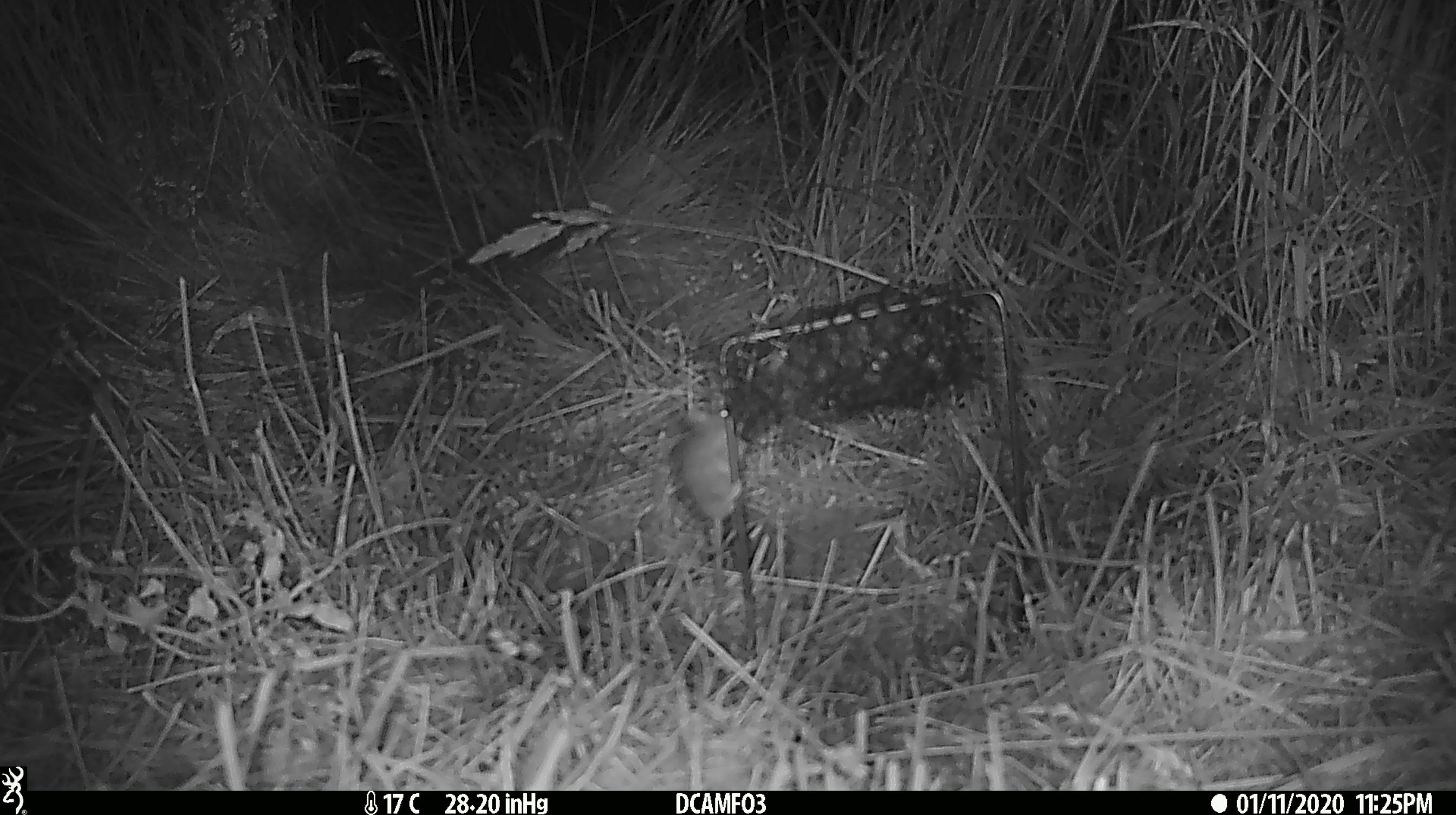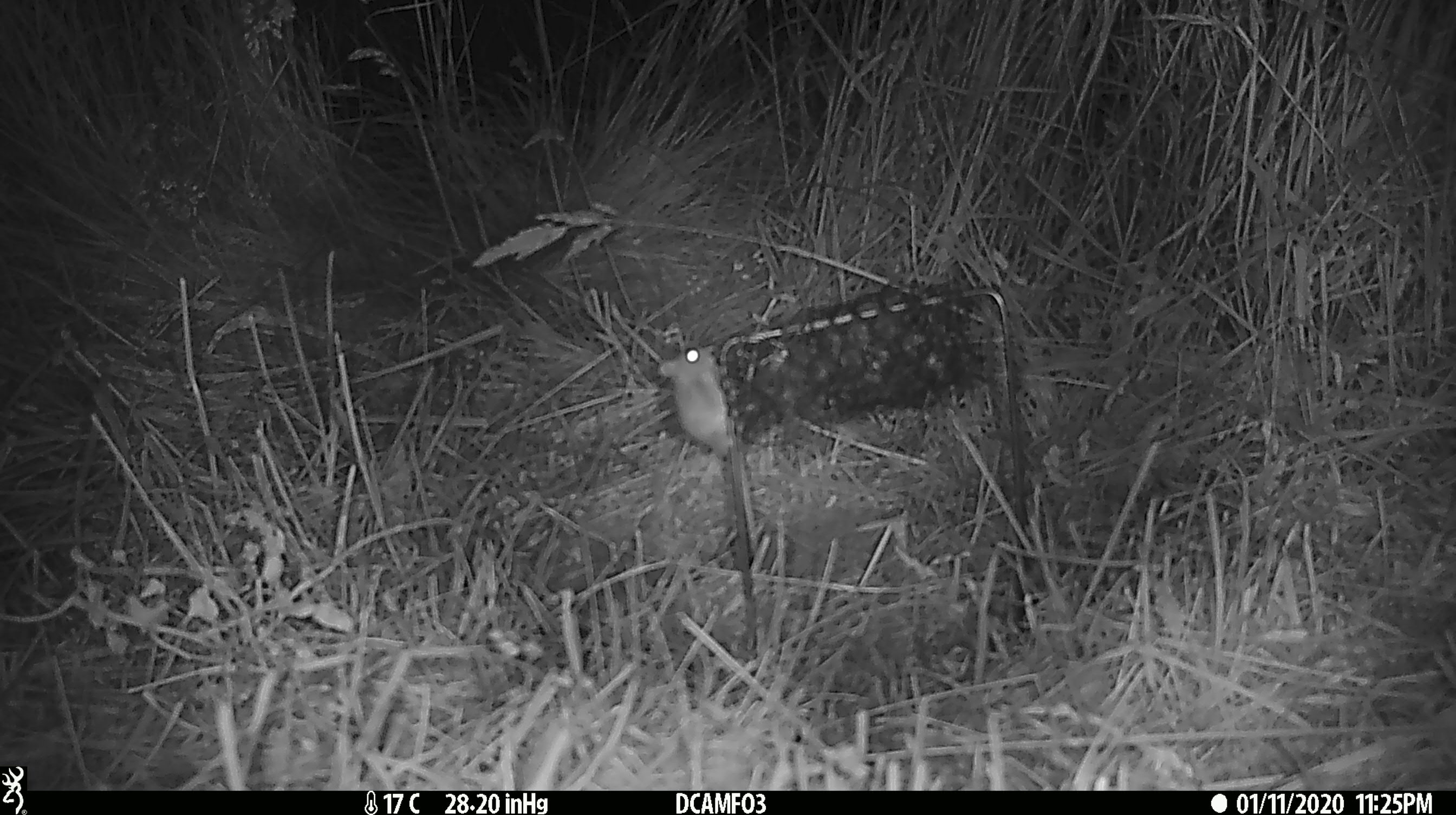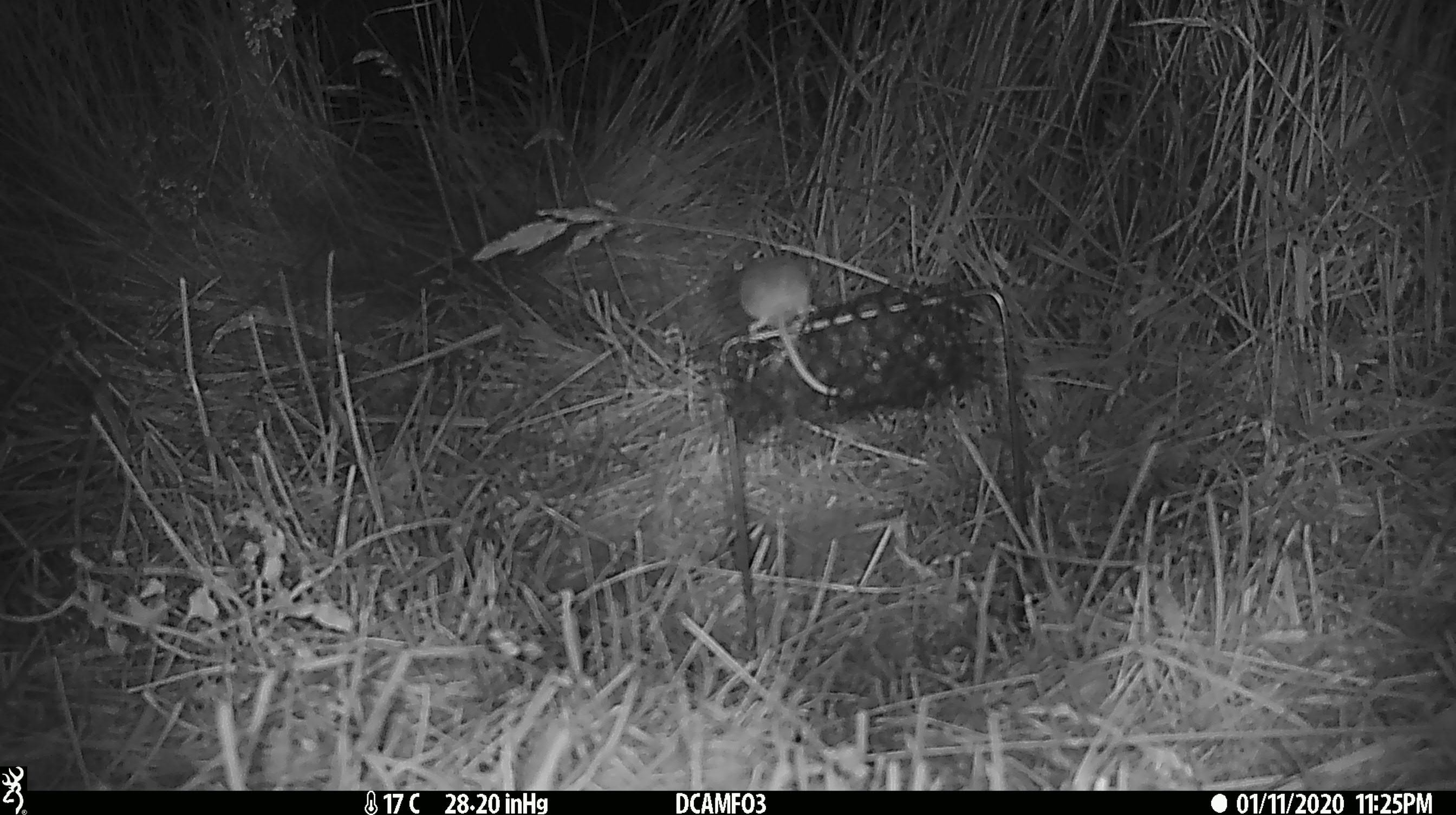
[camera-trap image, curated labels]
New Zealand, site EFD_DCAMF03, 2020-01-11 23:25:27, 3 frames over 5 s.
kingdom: Animalia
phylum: Chordata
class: Mammalia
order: Rodentia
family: Muridae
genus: Mus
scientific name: Mus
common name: mouse